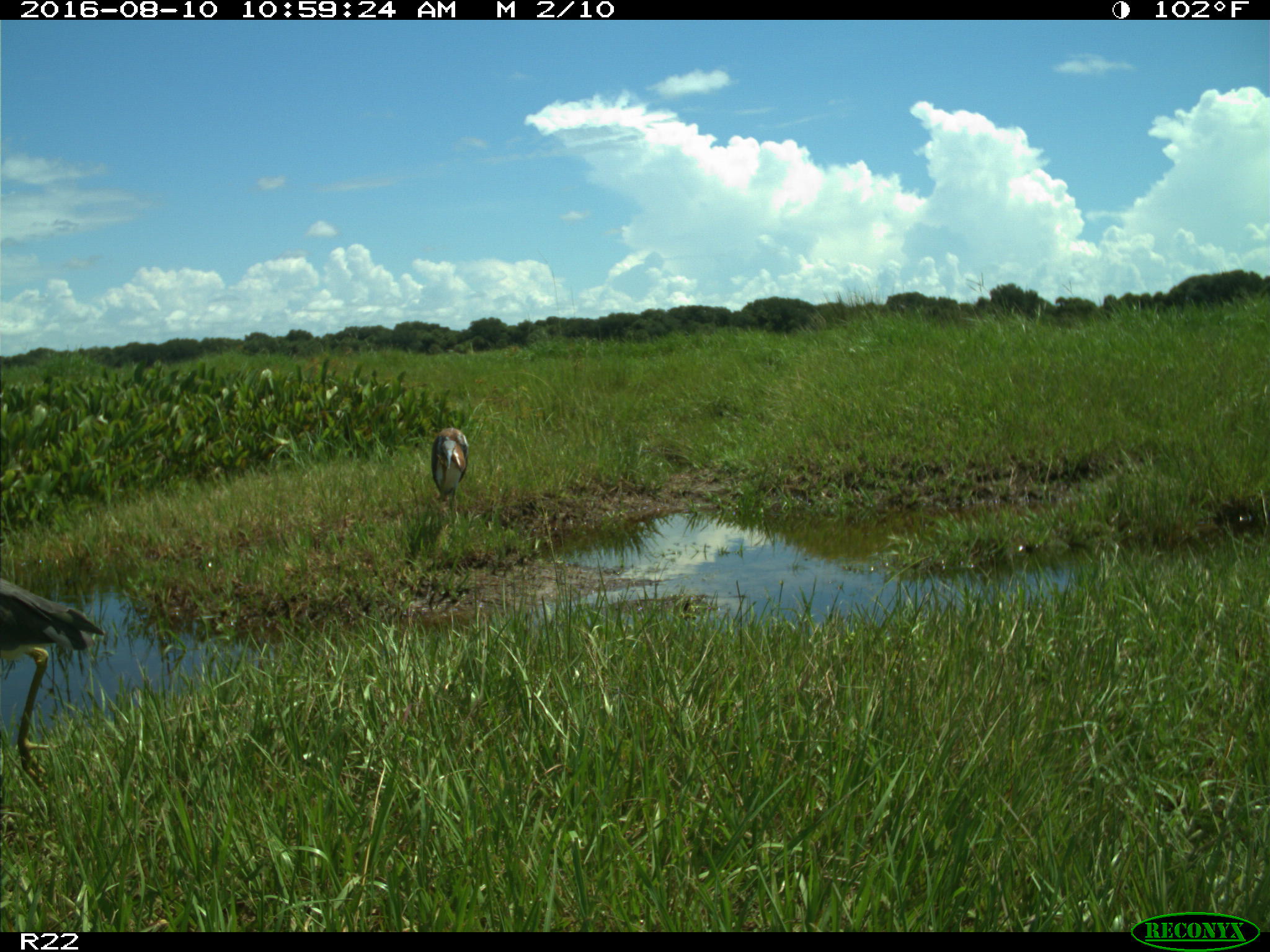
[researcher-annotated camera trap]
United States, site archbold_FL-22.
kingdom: Animalia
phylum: Chordata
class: Aves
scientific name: Aves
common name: birds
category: unidentified bird